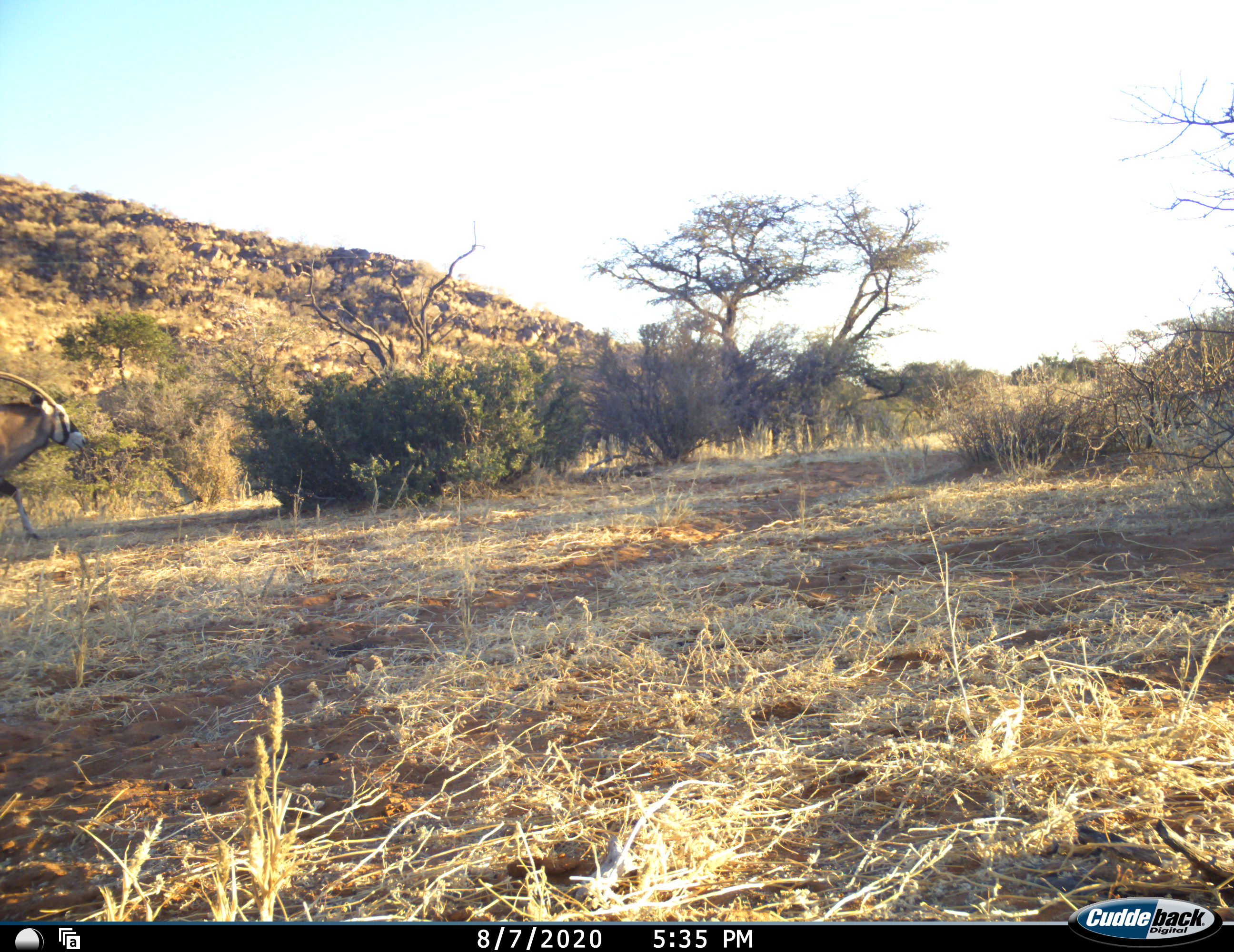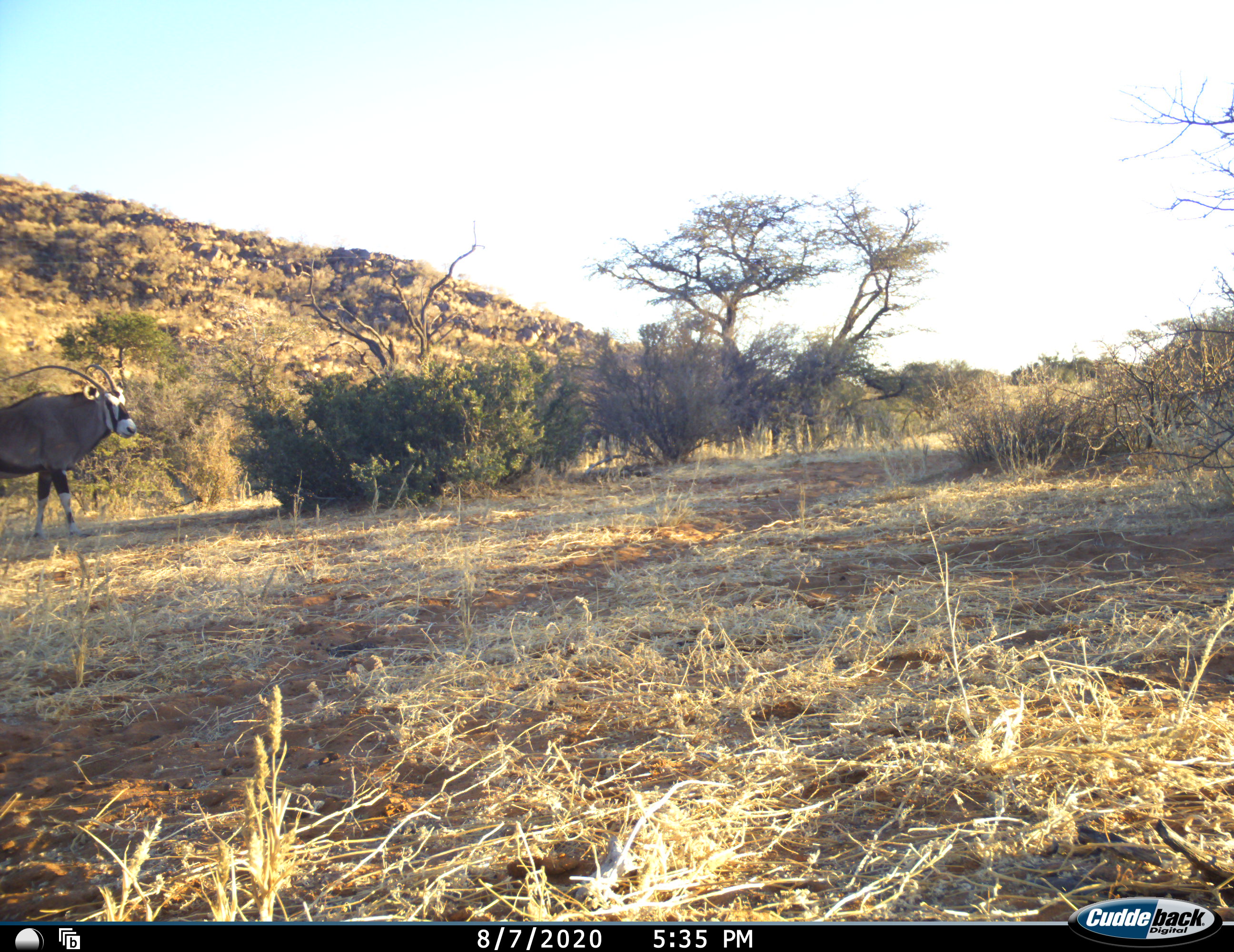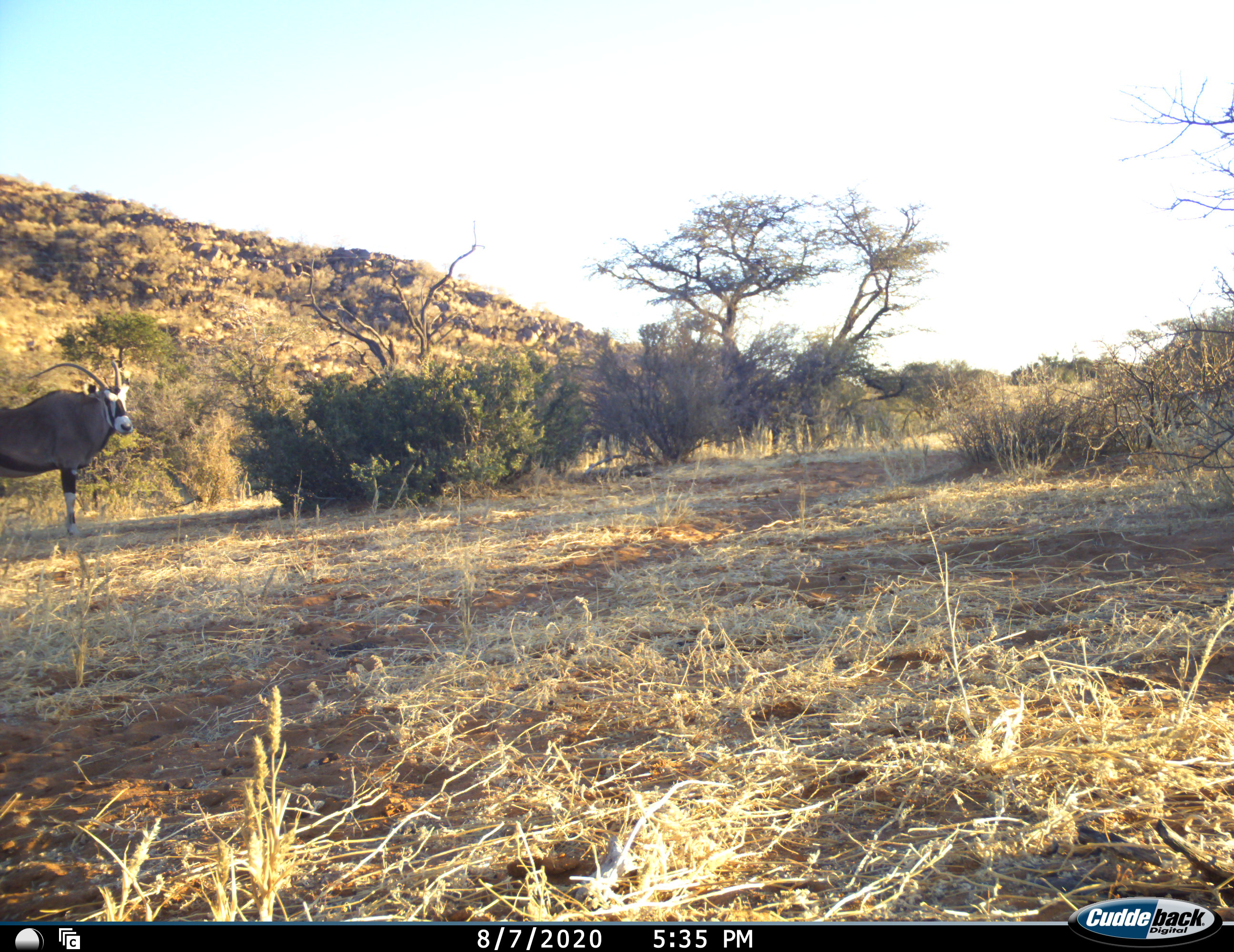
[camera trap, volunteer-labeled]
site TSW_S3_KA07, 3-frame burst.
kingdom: Animalia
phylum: Chordata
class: Mammalia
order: Artiodactyla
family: Bovidae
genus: Oryx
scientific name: Oryx gazella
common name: gemsbok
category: oryx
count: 1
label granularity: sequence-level